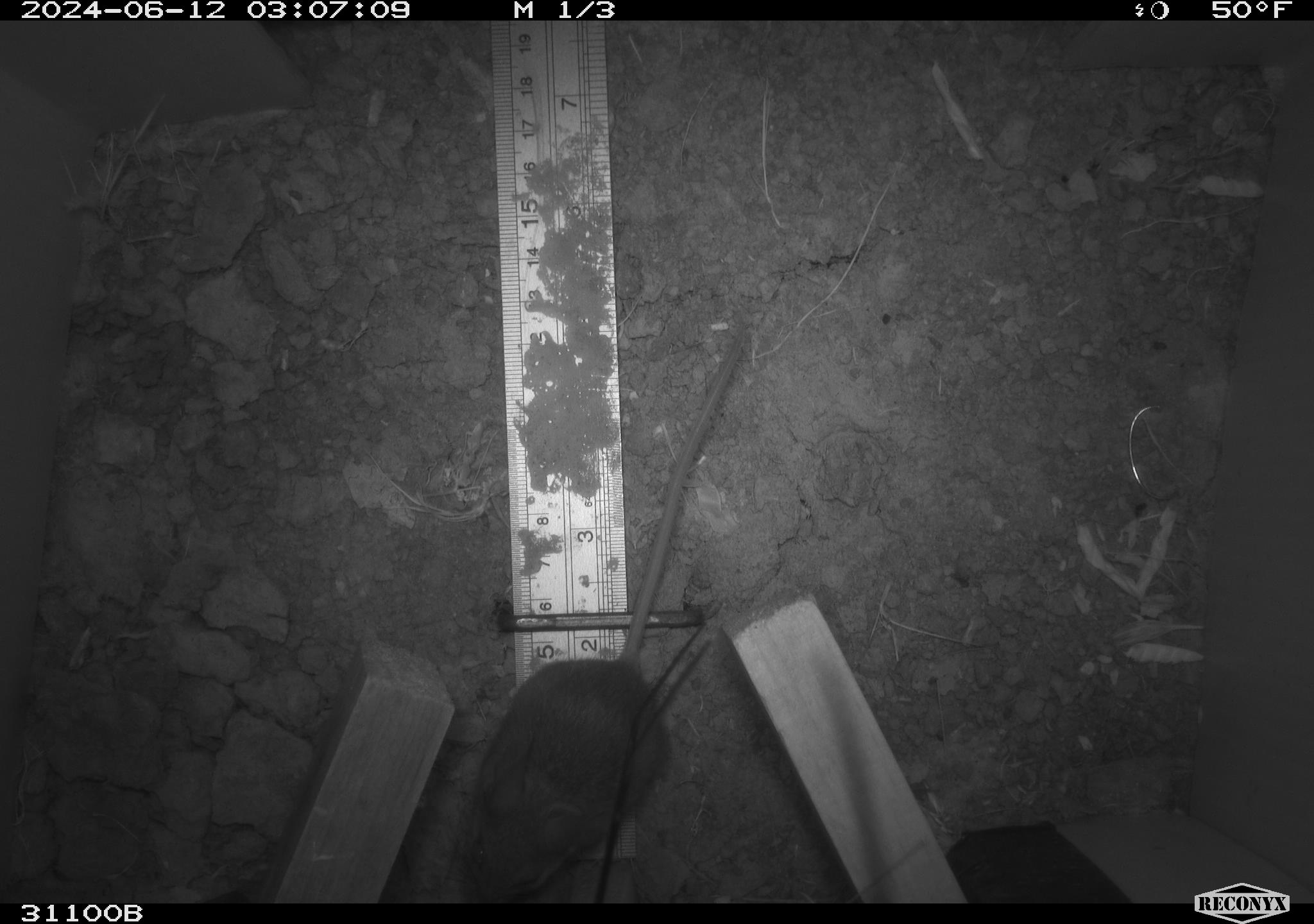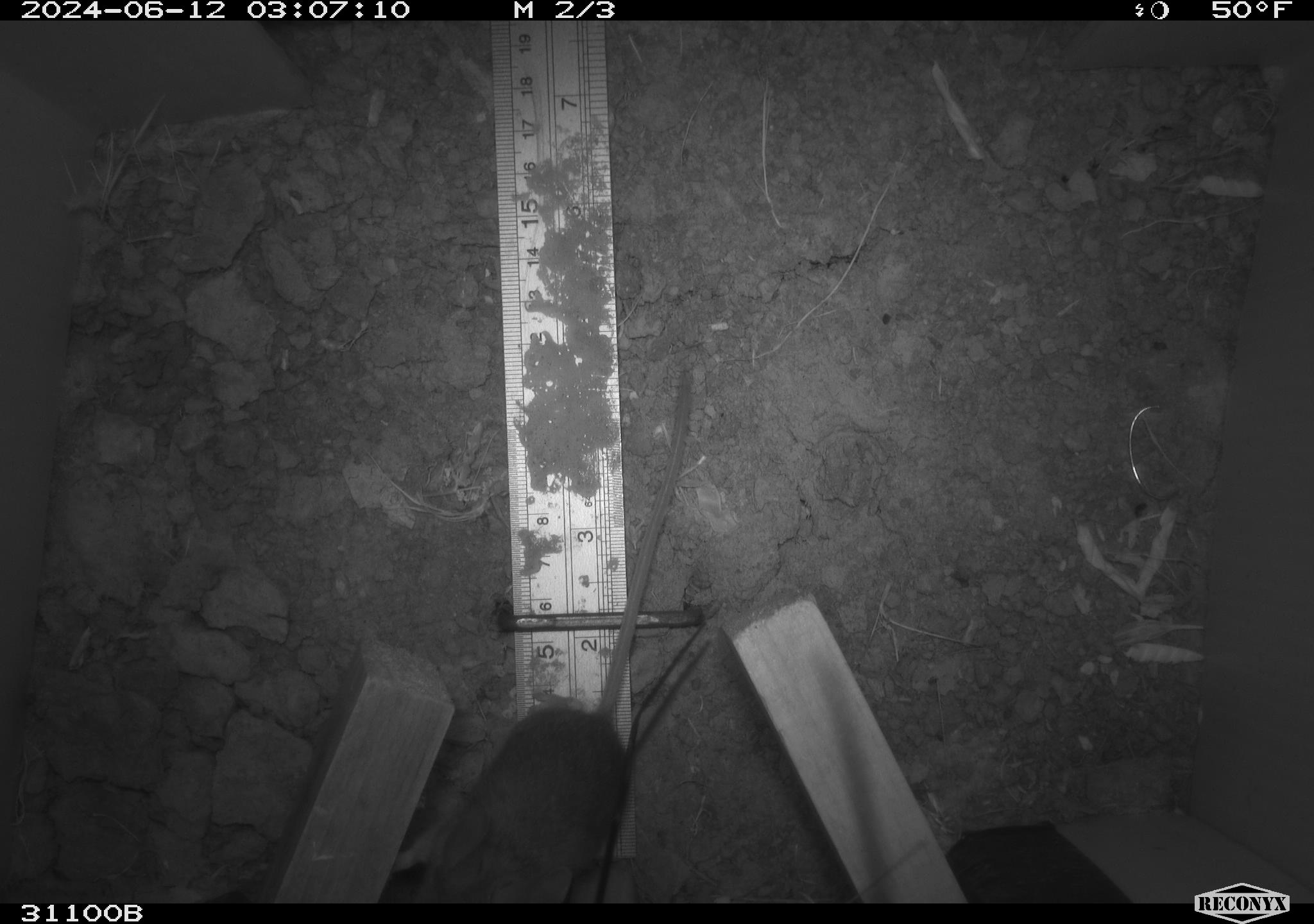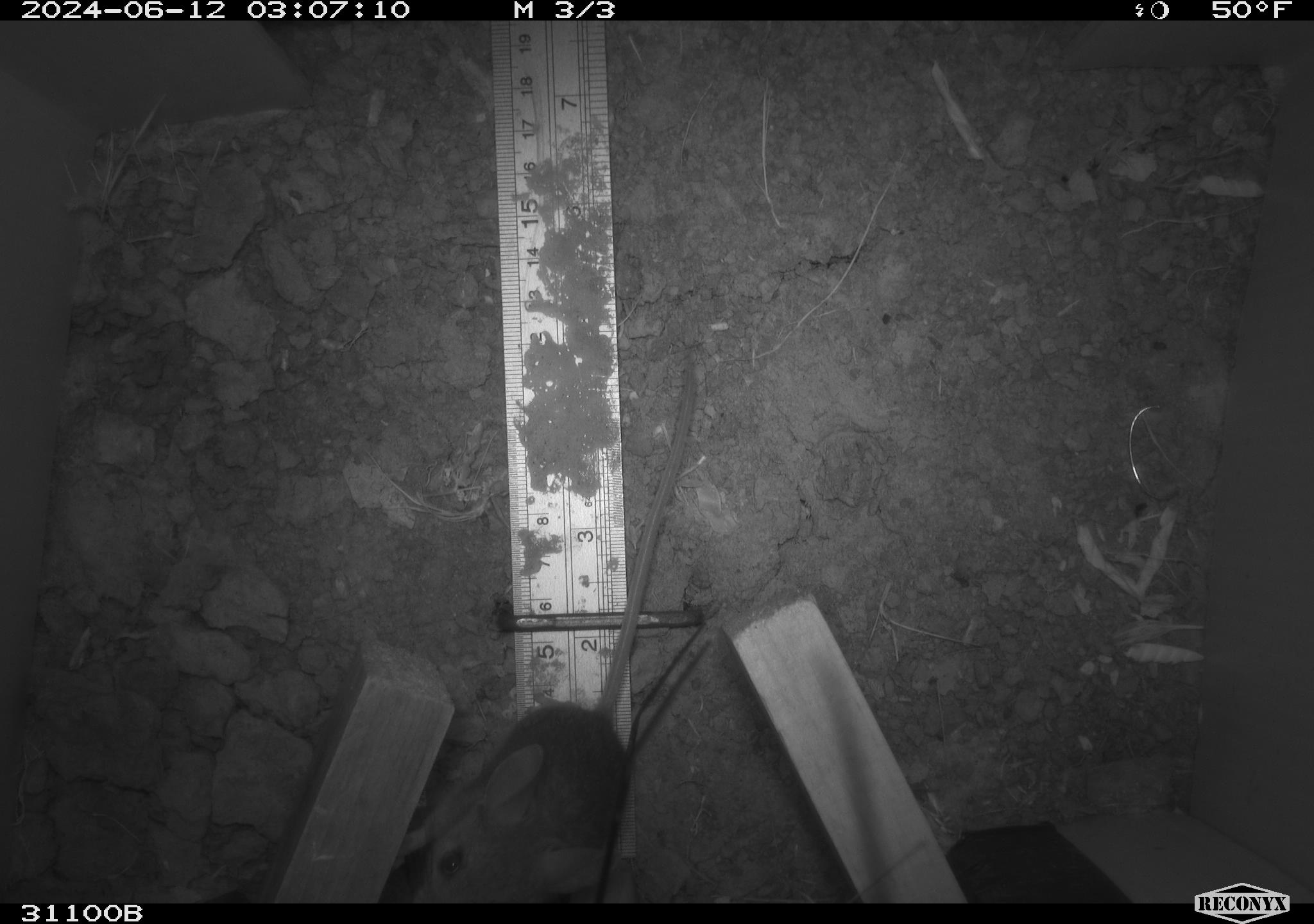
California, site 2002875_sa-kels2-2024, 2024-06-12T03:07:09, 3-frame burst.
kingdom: Animalia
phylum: Chordata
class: Mammalia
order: Rodentia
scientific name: Rodentia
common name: rodent